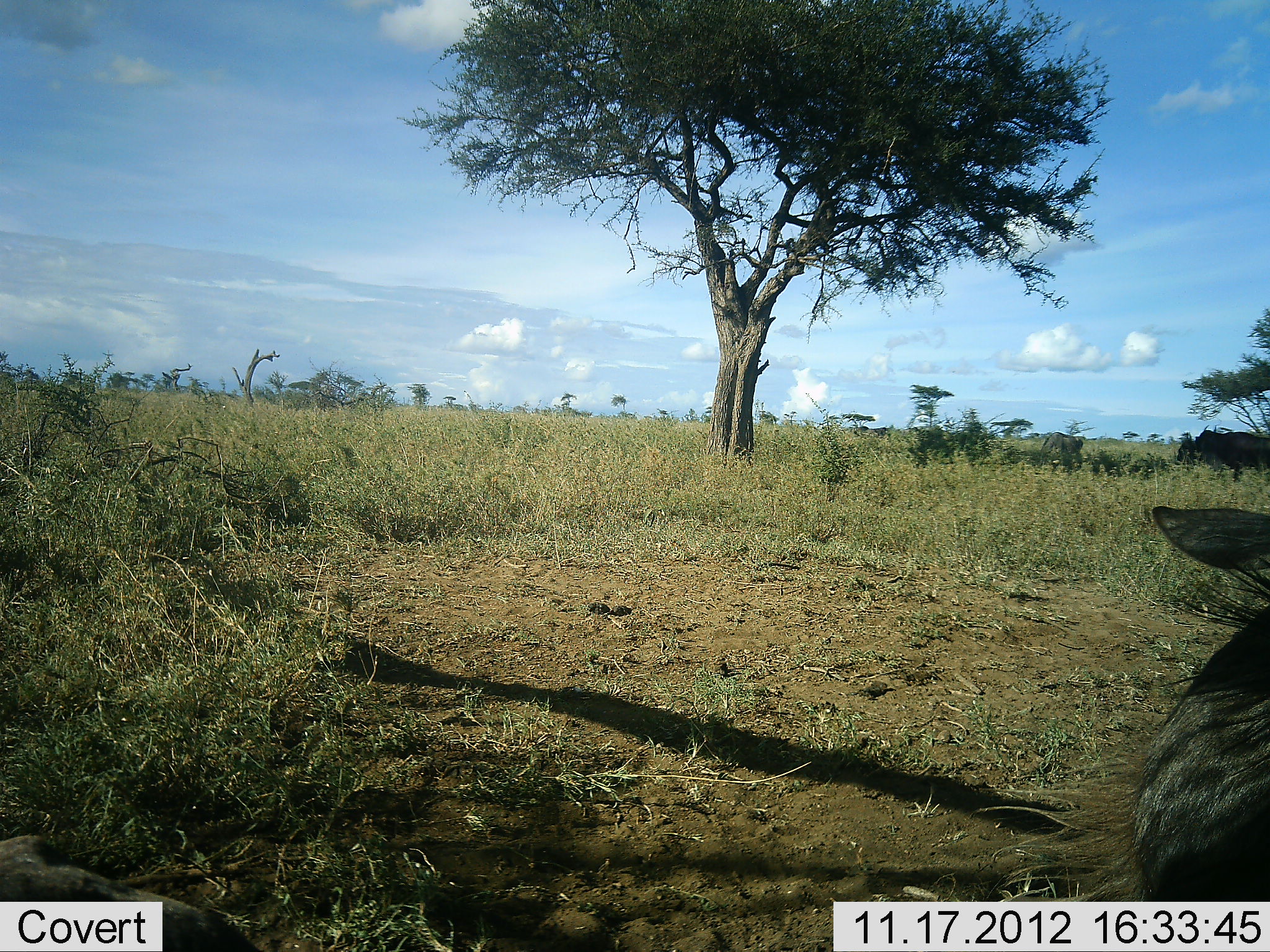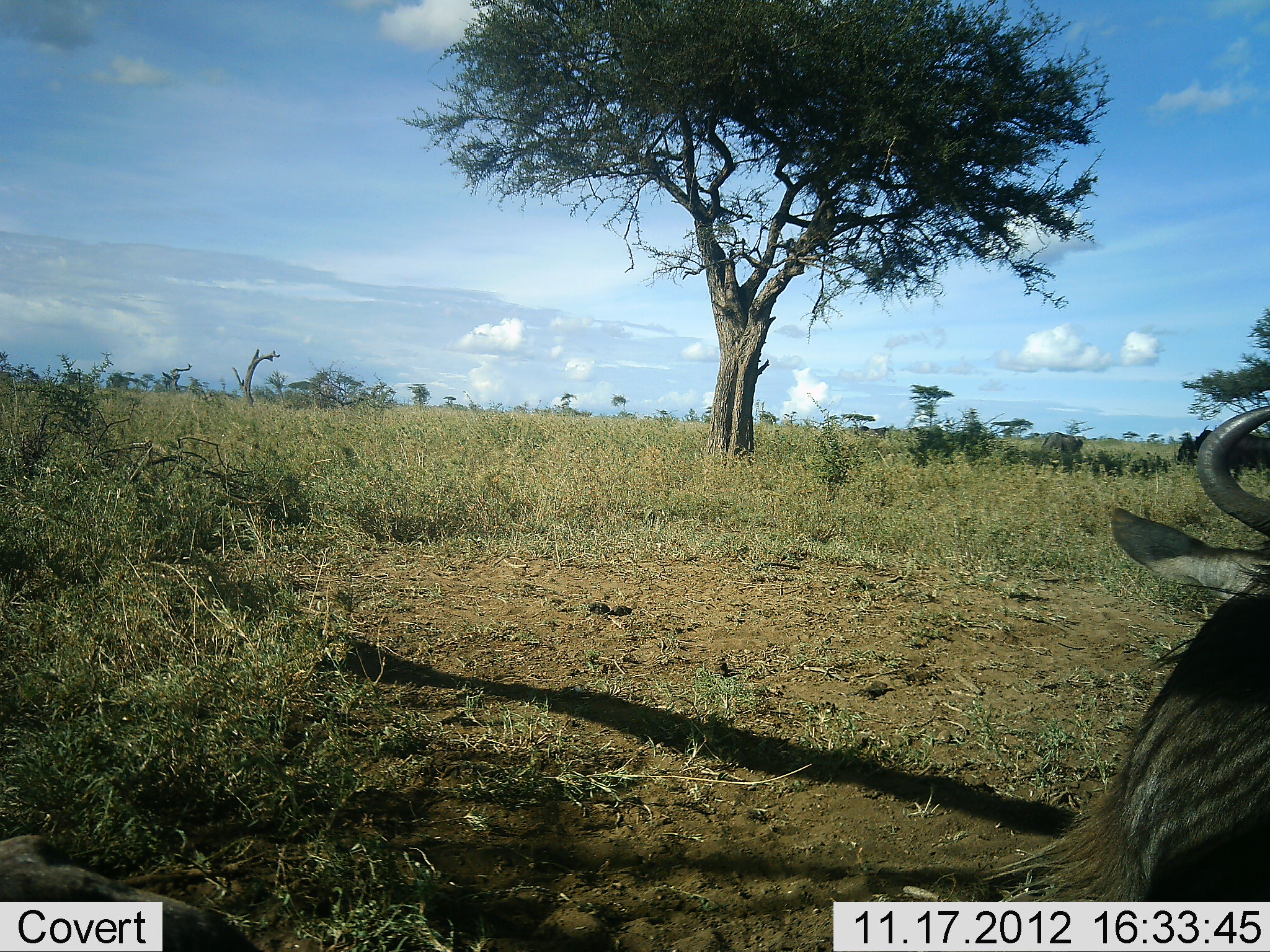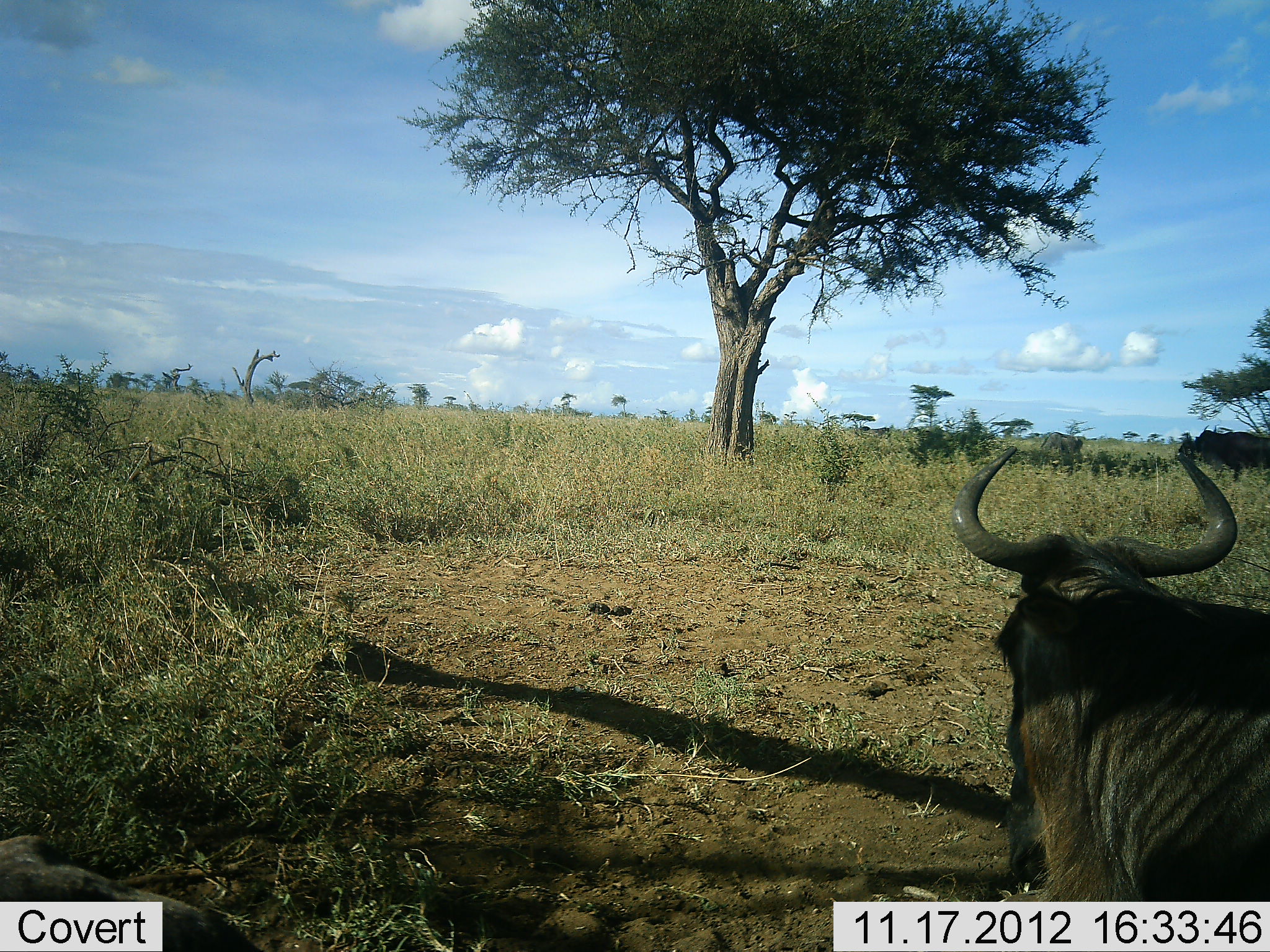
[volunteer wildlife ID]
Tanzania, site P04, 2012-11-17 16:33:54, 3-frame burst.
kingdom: Animalia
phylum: Chordata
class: Mammalia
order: Artiodactyla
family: Bovidae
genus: Connochaetes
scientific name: Connochaetes taurinus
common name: blue wildebeest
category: wildebeest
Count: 1.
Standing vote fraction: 50%.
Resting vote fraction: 70%.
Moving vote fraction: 10%.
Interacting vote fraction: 0%.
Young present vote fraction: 0%.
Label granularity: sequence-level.